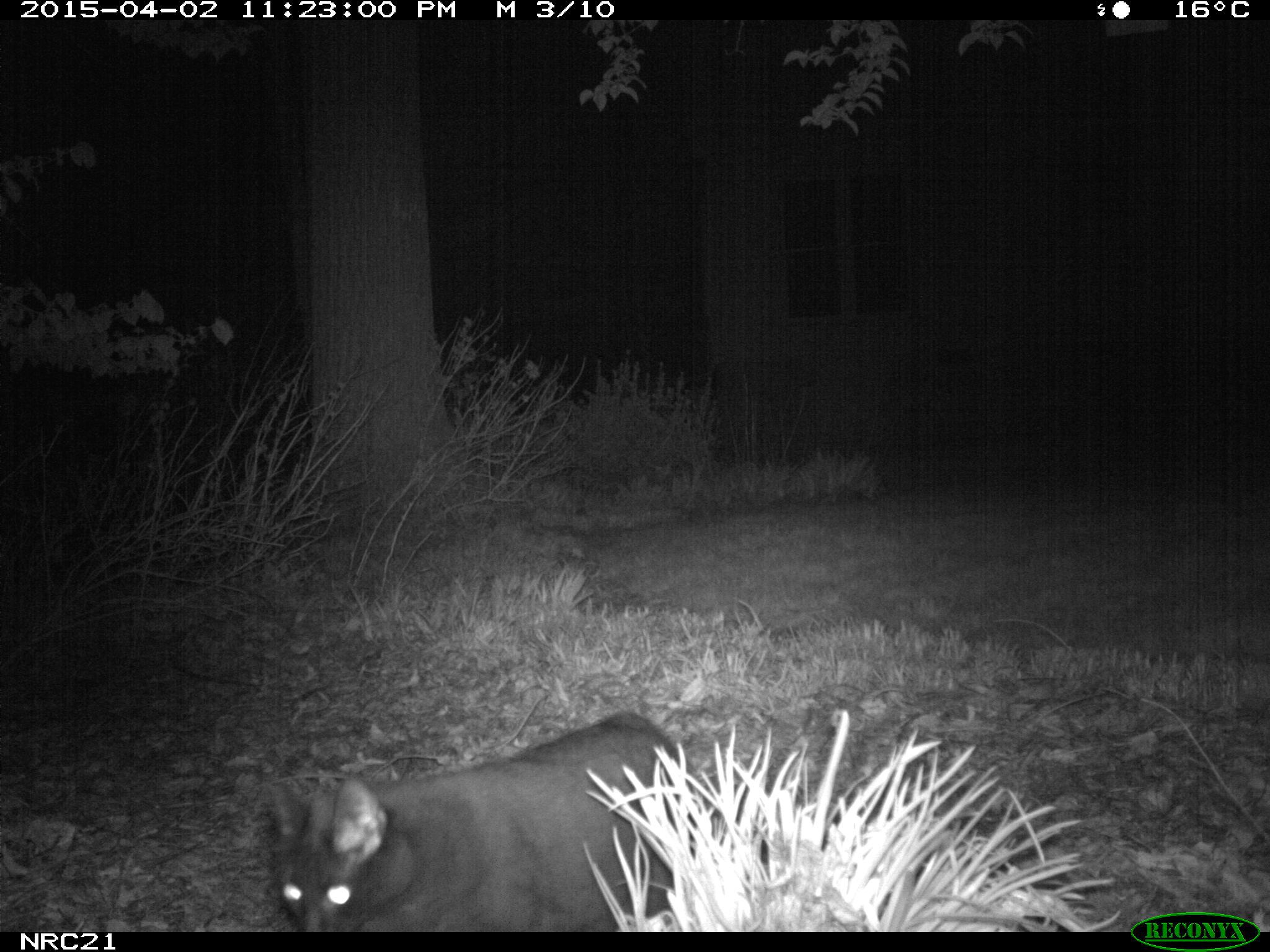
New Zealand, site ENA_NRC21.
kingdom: Animalia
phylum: Chordata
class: Mammalia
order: Carnivora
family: Felidae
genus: Felis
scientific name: Felis catus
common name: domestic cat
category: cat